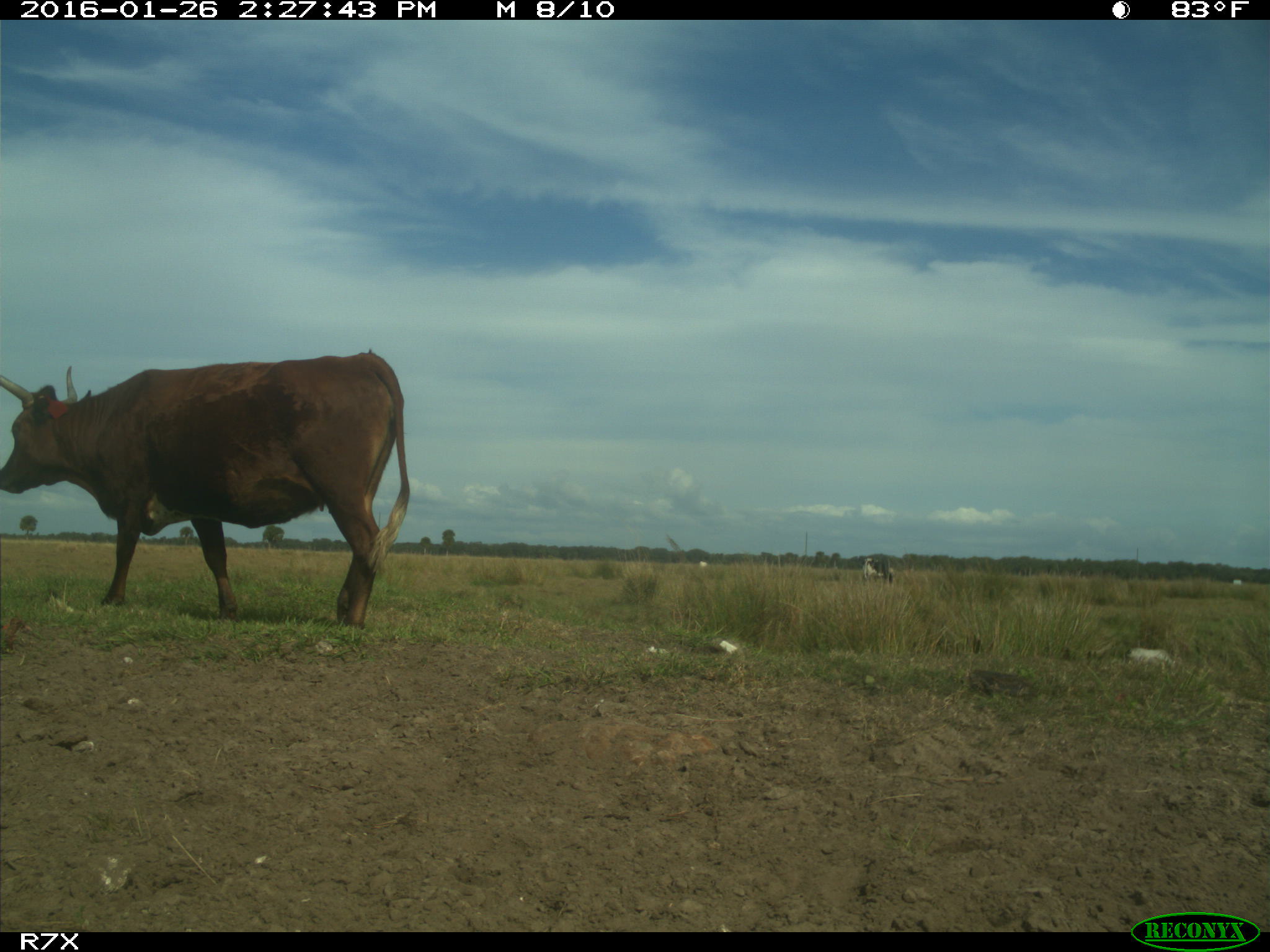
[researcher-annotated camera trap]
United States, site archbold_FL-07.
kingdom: Animalia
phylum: Chordata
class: Mammalia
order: Artiodactyla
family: Bovidae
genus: Bos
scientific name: Bos taurus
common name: domestic cow